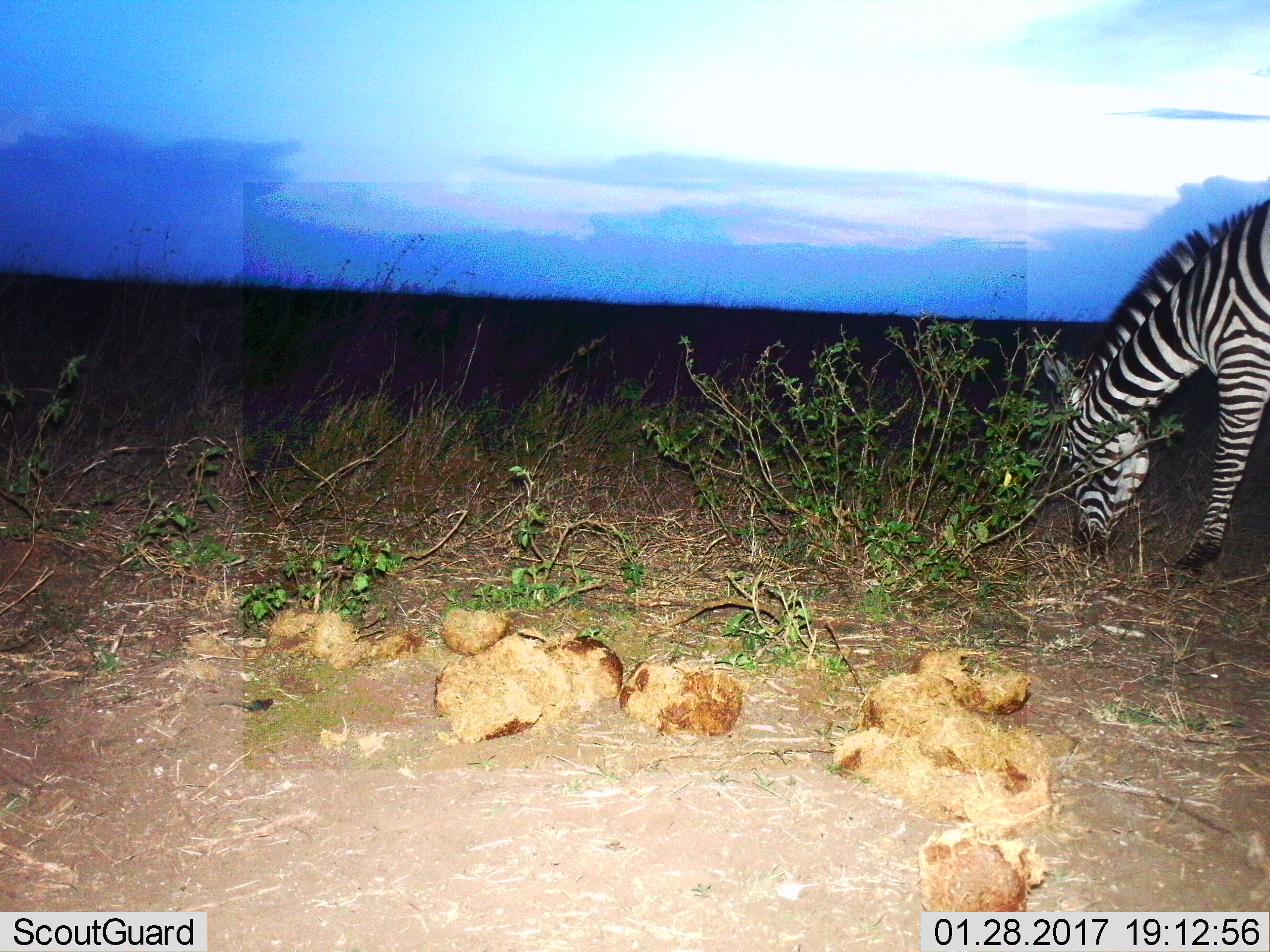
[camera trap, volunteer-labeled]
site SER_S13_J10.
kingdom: Animalia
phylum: Chordata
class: Mammalia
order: Perissodactyla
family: Equidae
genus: Equus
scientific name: Equus quagga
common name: plains zebra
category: zebraplains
Zebraplains (plains zebra) (Equus quagga), count 1. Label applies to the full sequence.